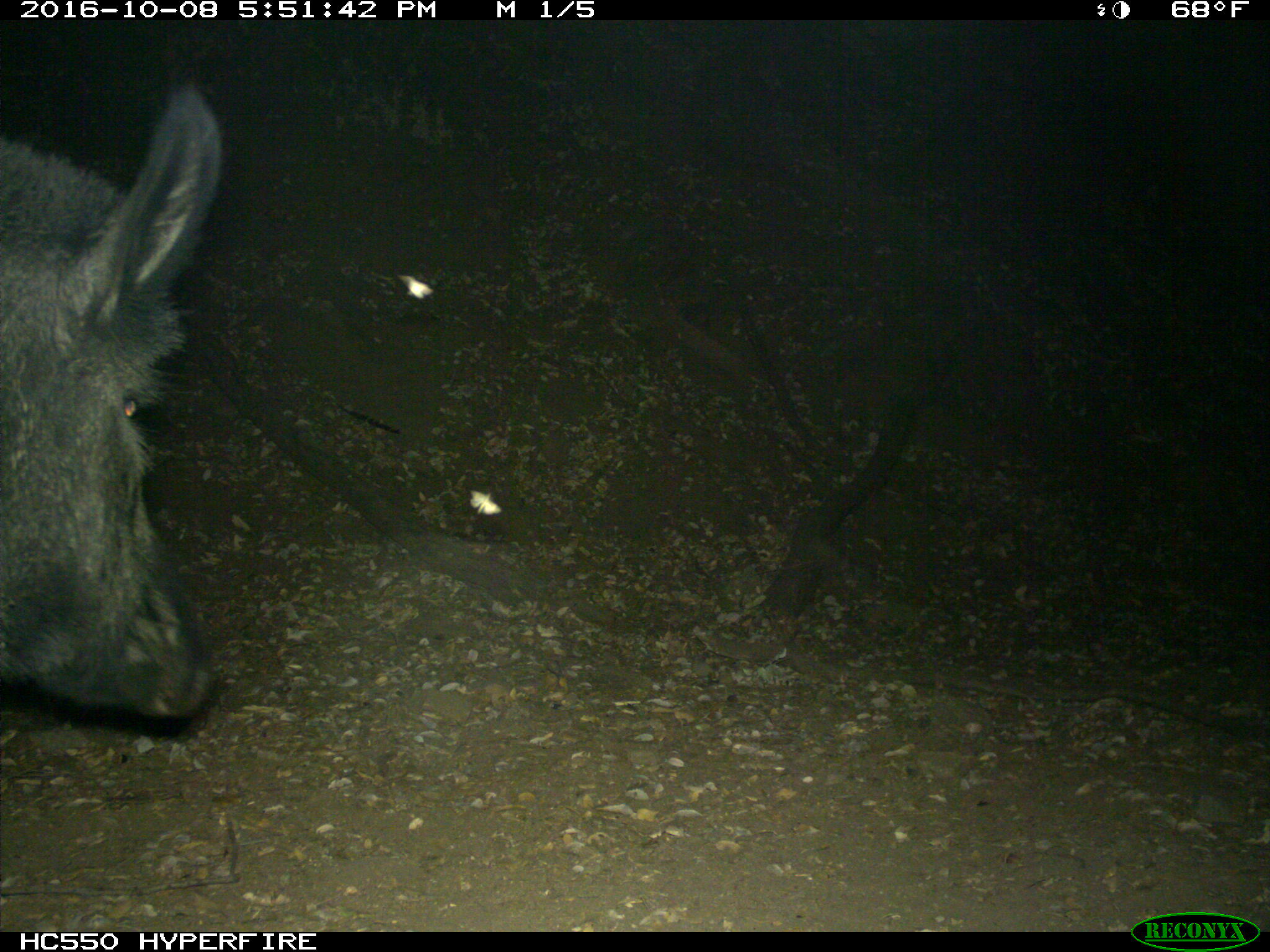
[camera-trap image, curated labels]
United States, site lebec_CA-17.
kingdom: Animalia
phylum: Chordata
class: Mammalia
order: Artiodactyla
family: Suidae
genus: Sus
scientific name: Sus scrofa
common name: wild boar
Sus scrofa (wild boar).